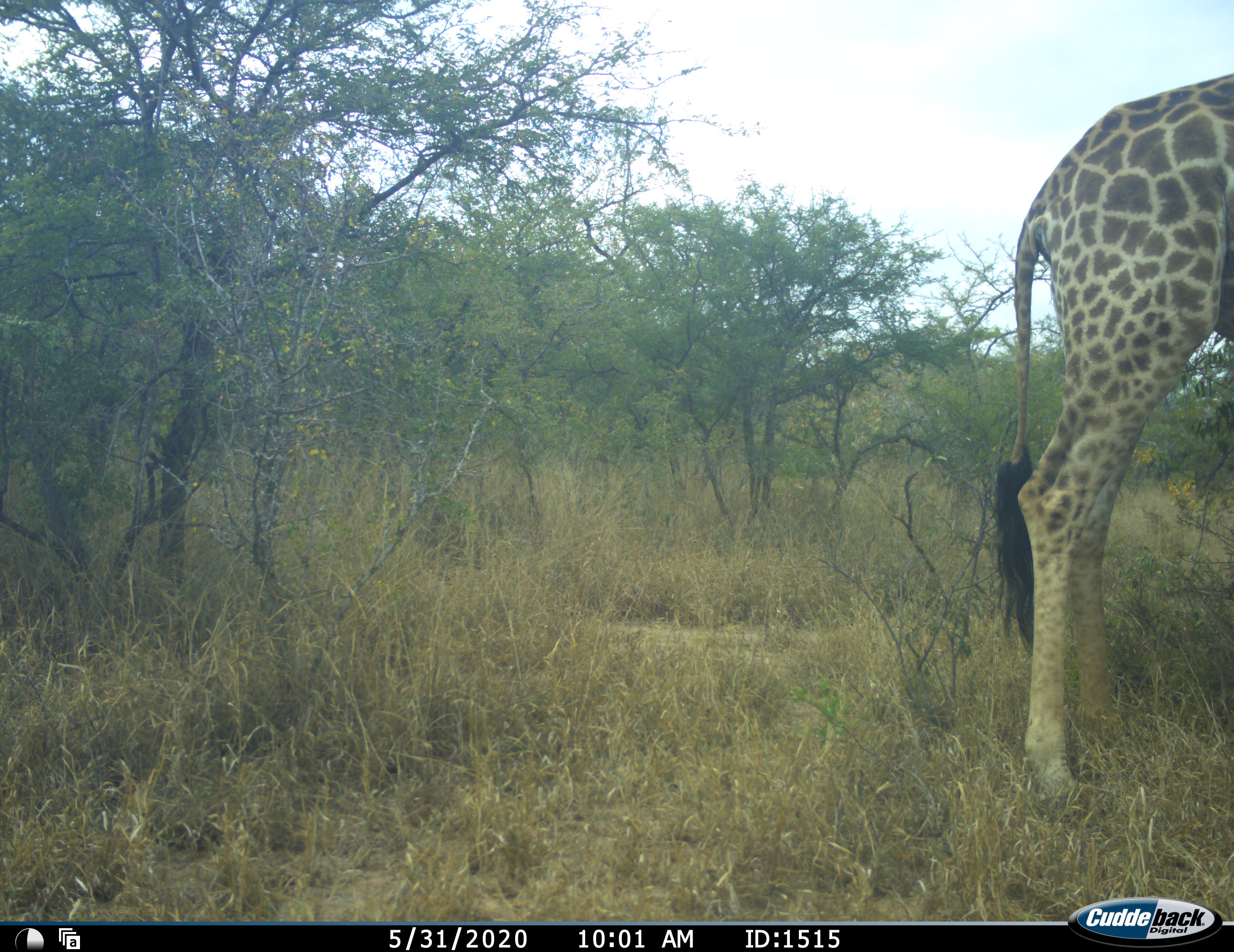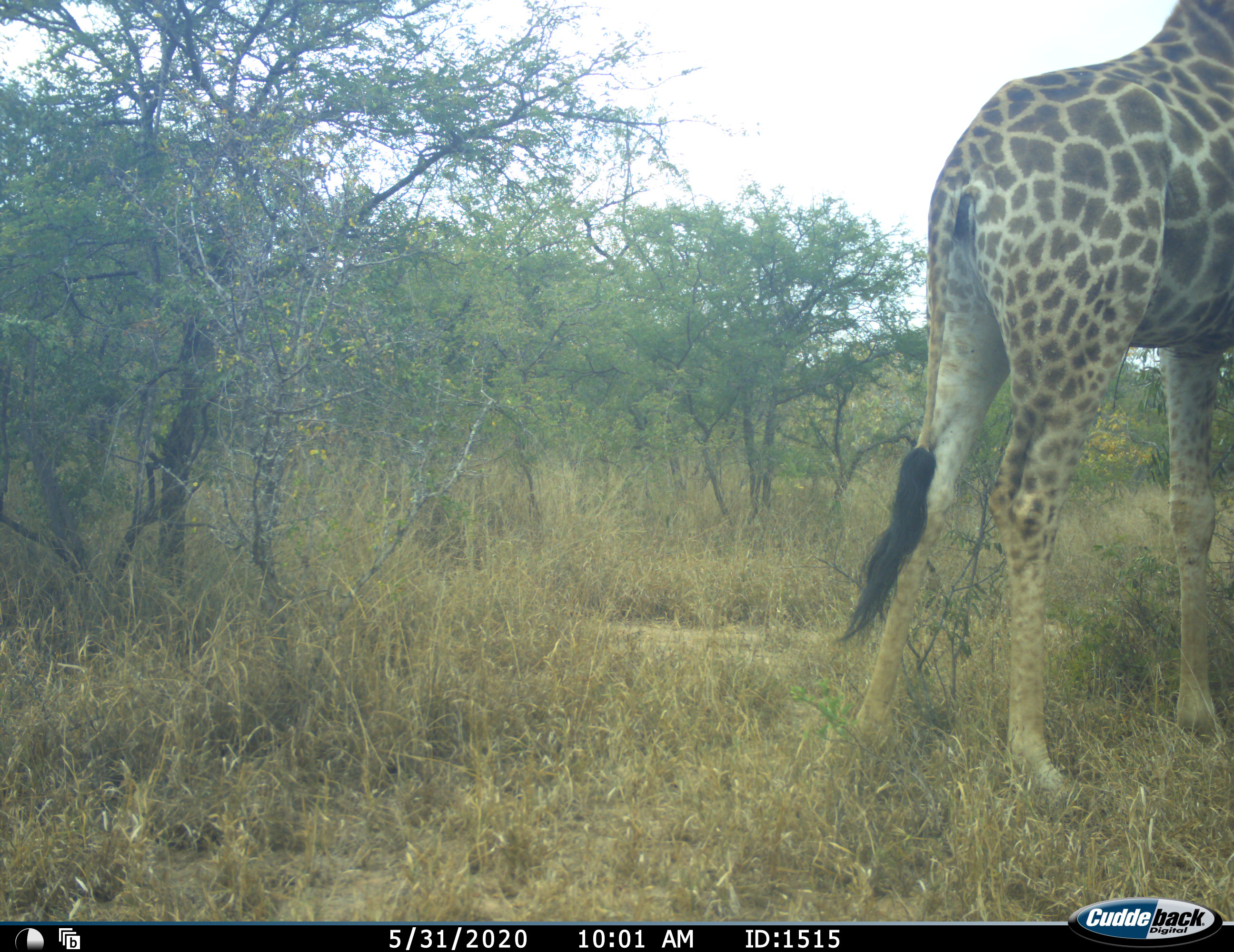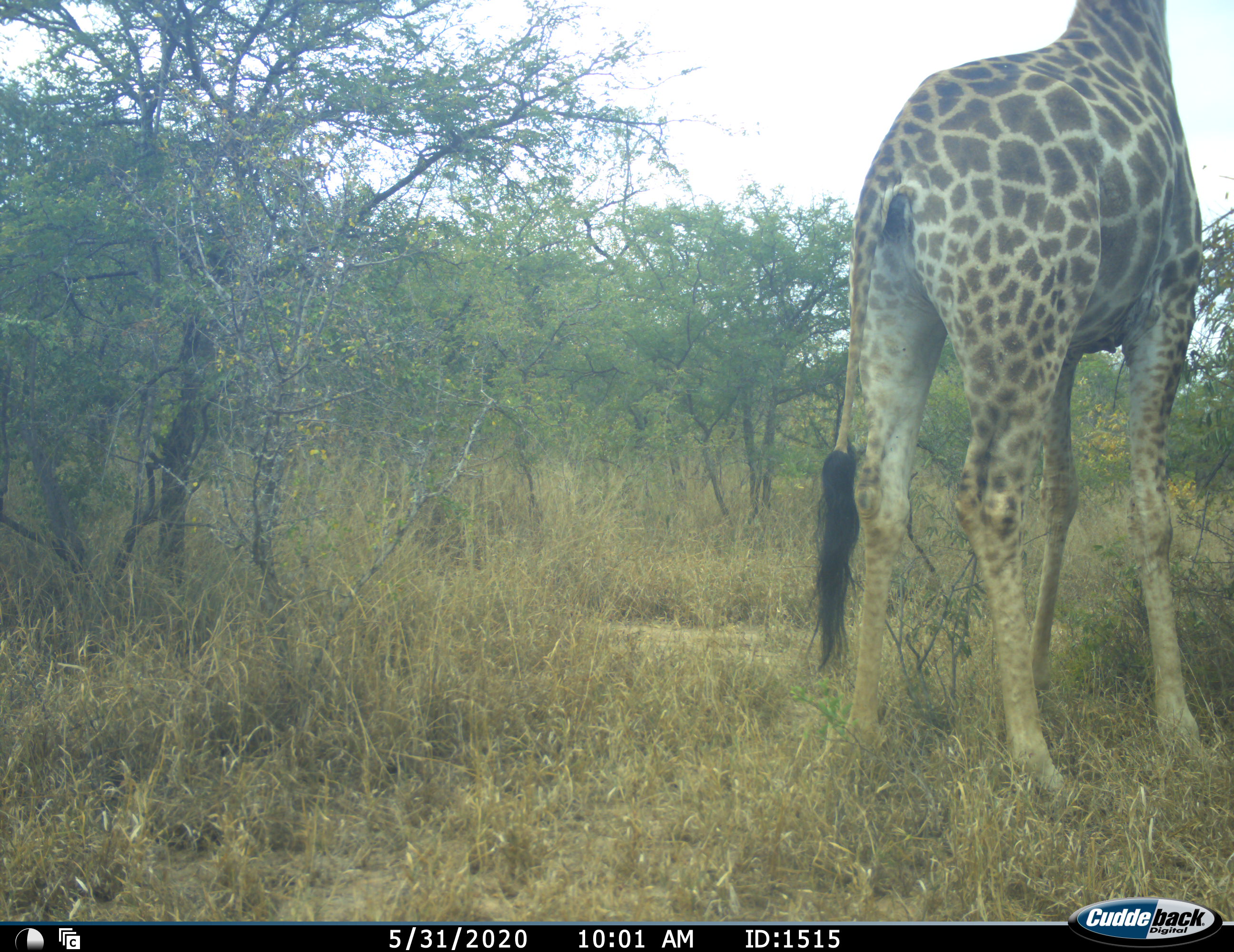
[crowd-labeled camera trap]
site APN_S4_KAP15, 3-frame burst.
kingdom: Animalia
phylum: Chordata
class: Mammalia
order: Artiodactyla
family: Giraffidae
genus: Giraffa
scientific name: Giraffa camelopardalis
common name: giraffe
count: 1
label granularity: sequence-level